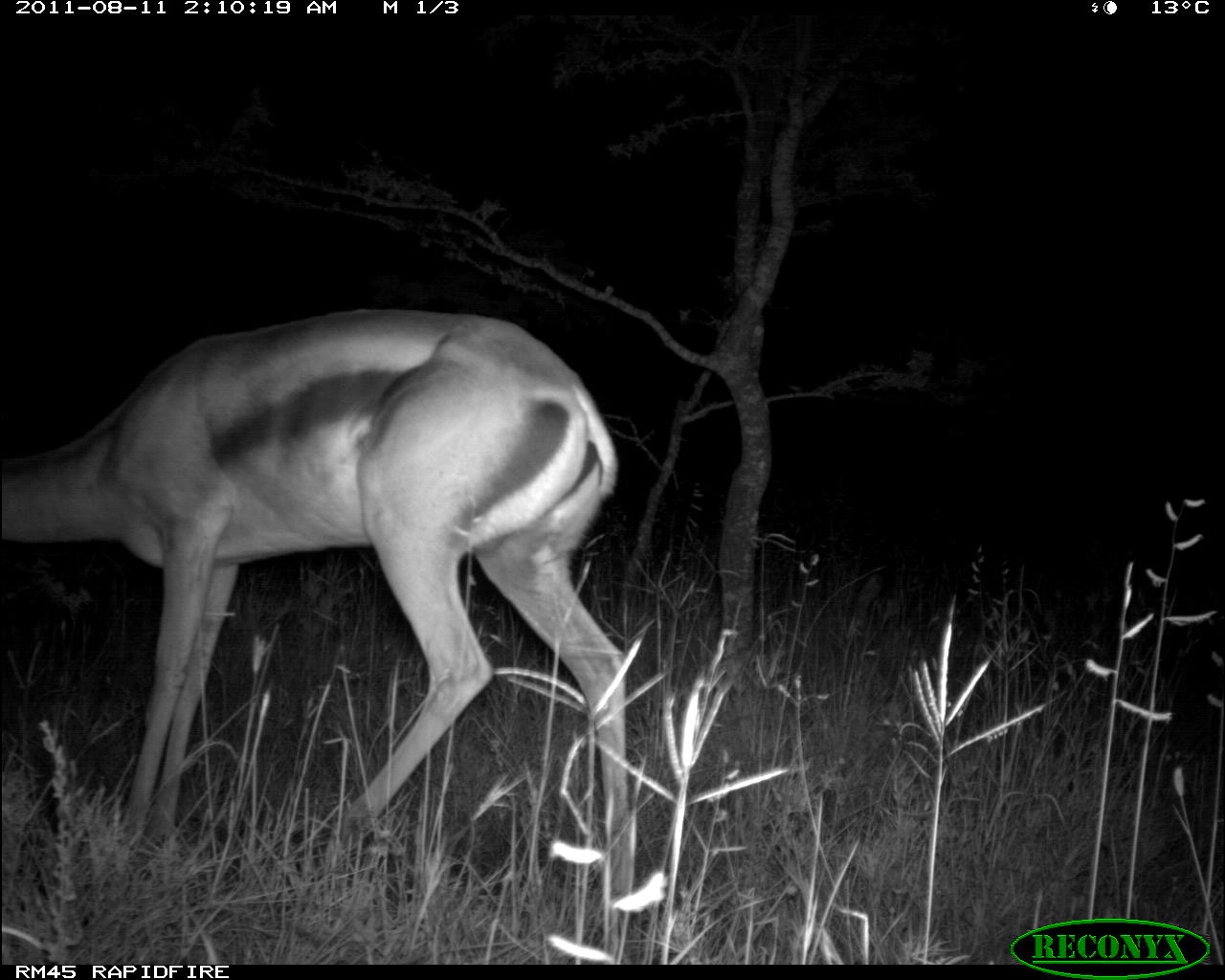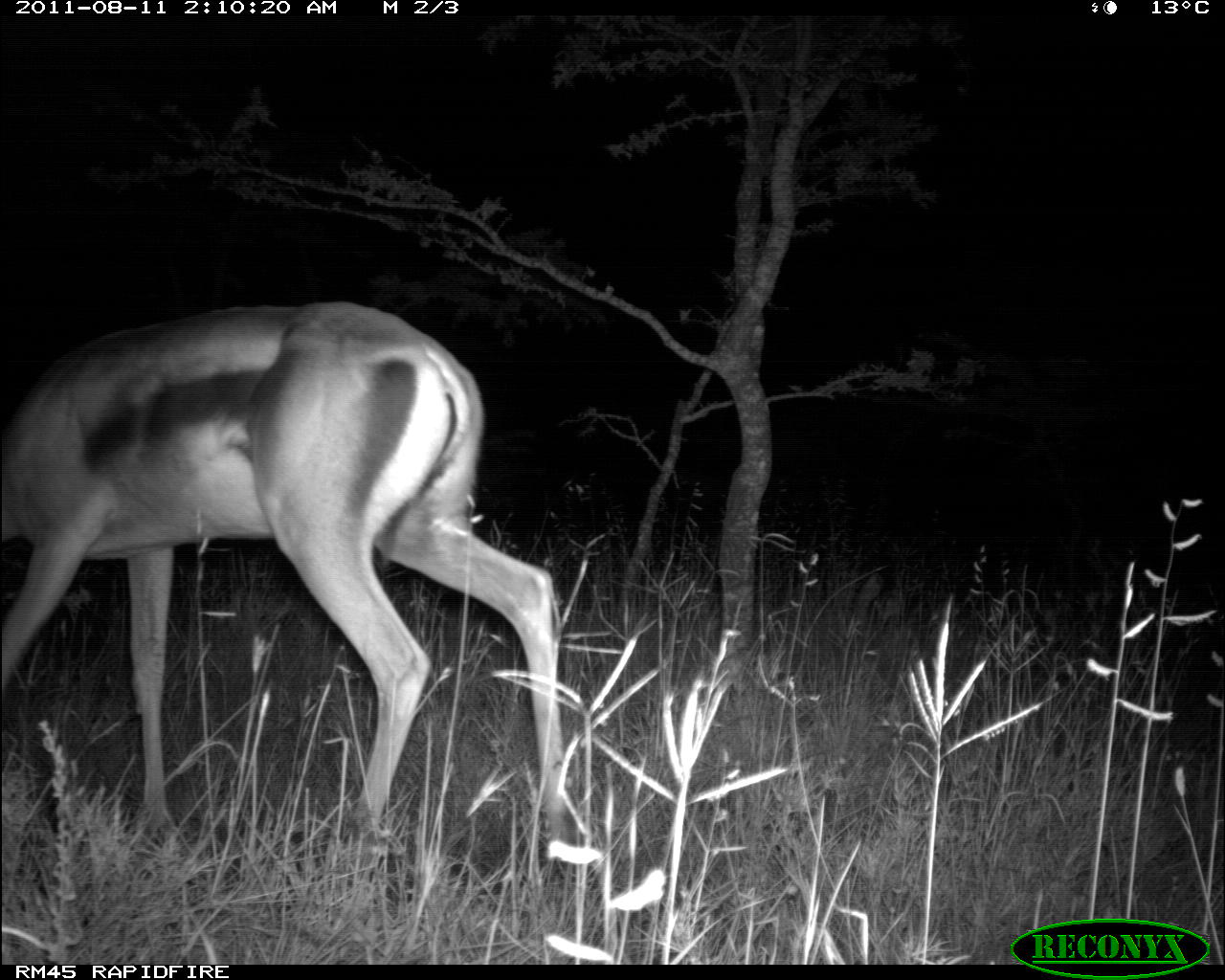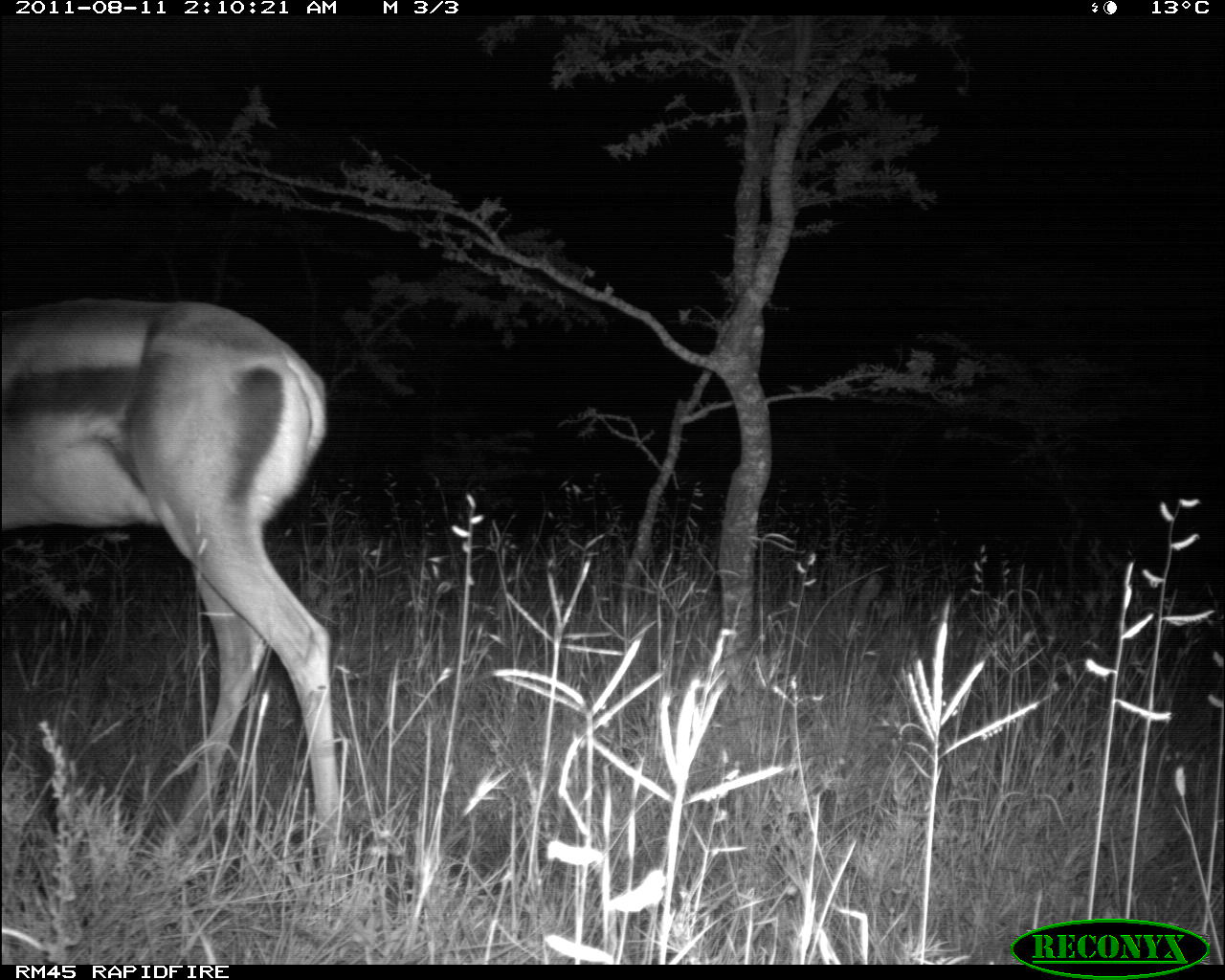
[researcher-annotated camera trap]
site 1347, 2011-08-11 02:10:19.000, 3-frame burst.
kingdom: Animalia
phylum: Chordata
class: Mammalia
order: Artiodactyla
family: Bovidae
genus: Nanger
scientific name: Nanger granti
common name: grant's gazelle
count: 1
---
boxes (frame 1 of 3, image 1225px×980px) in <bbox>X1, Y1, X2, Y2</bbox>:
nanger granti: <bbox>0, 307, 637, 894</bbox>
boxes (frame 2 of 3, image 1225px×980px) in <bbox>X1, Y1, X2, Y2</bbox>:
nanger granti: <bbox>0, 300, 567, 837</bbox>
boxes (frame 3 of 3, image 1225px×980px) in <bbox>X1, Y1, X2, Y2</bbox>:
nanger granti: <bbox>0, 297, 339, 858</bbox>